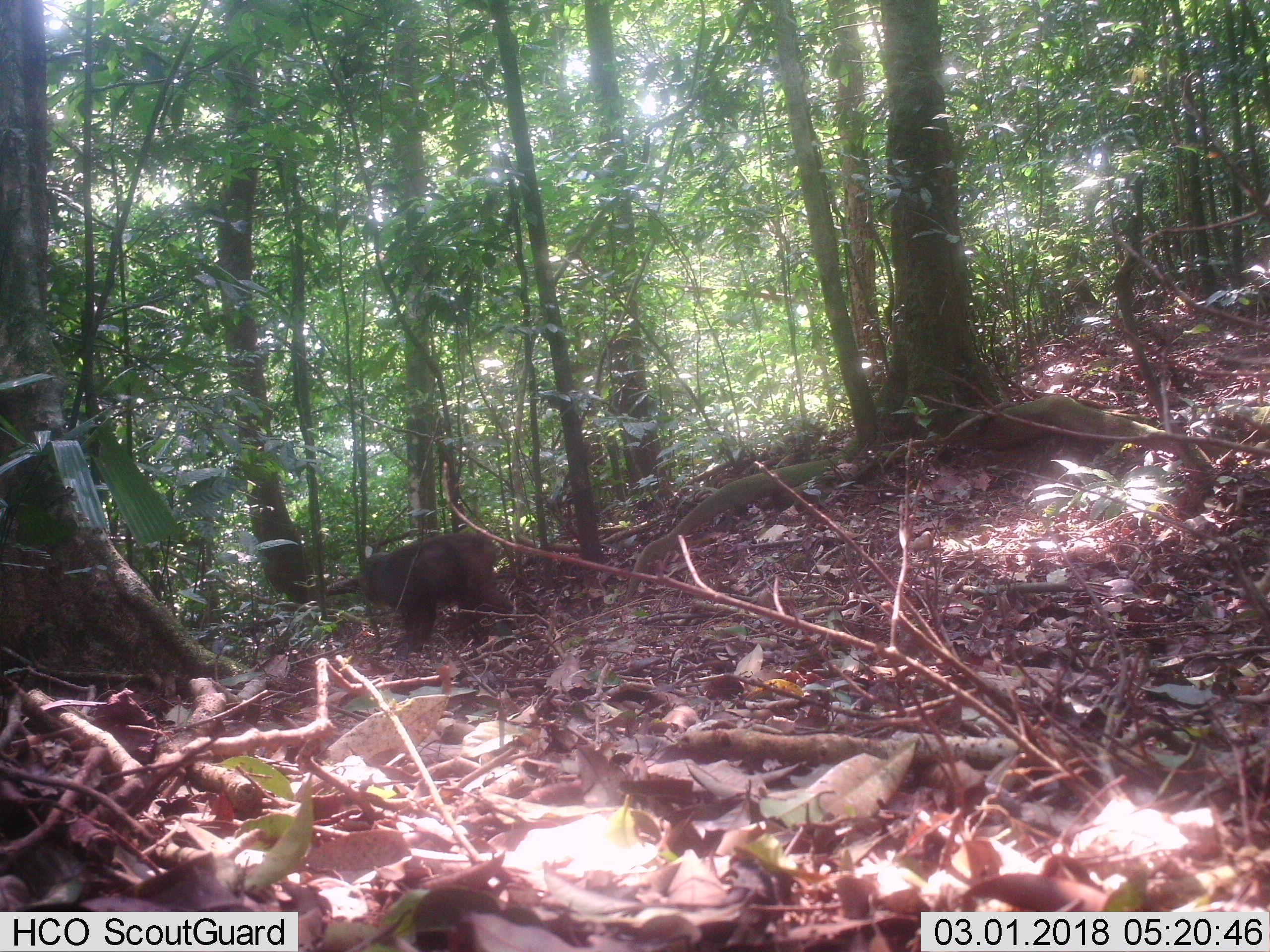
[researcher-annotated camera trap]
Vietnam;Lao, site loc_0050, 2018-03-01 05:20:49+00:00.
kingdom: Animalia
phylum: Chordata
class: Mammalia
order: Primates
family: Cercopithecidae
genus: Macaca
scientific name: Macaca arctoides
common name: stump-tailed macaque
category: stump tailed macaque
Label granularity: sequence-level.